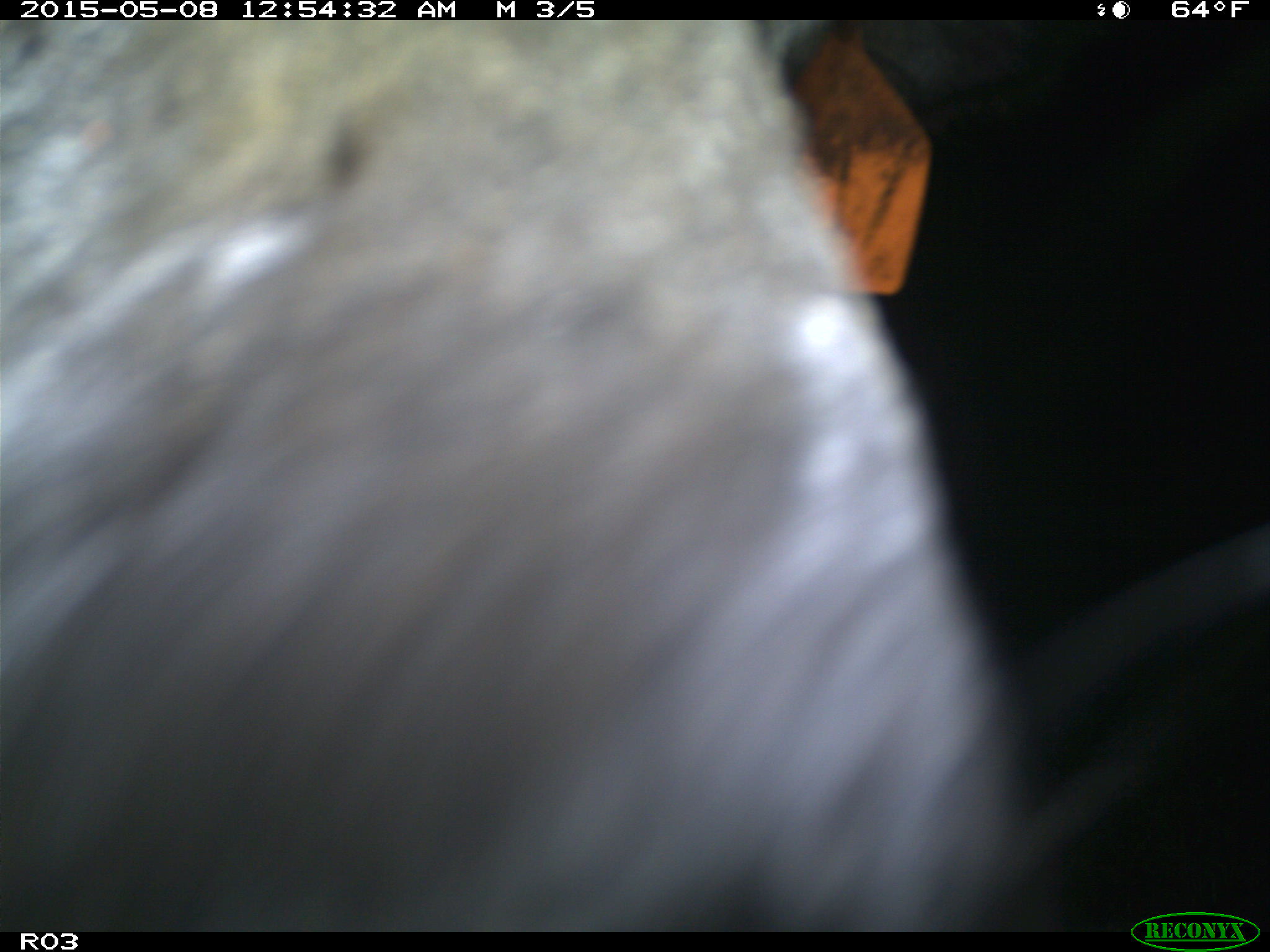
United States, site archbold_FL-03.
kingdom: Animalia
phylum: Chordata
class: Mammalia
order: Artiodactyla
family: Bovidae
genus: Bos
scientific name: Bos taurus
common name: domestic cow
Bos taurus (domestic cow).